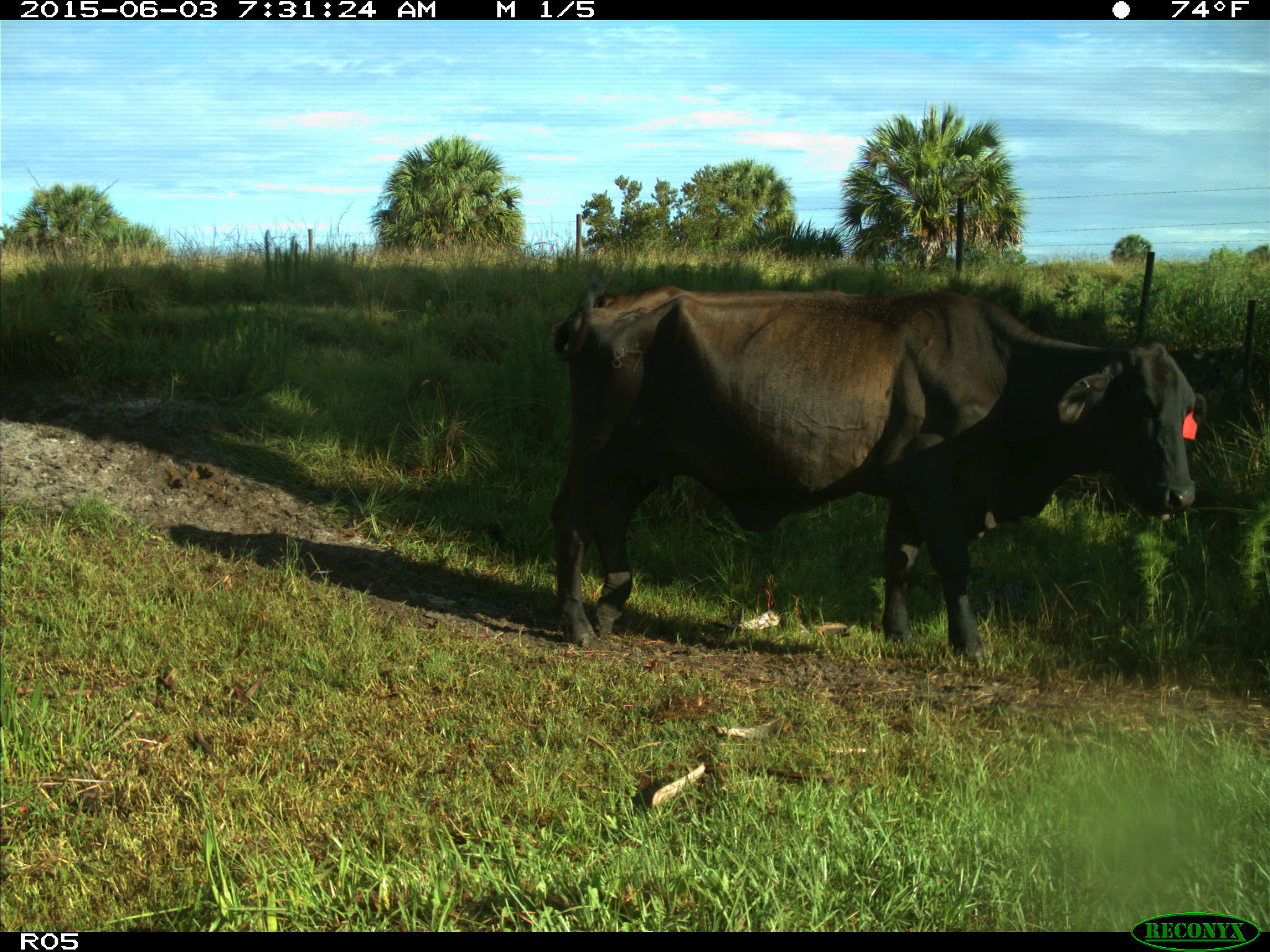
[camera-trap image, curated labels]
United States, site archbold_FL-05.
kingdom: Animalia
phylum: Chordata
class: Mammalia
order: Artiodactyla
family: Bovidae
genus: Bos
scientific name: Bos taurus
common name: domestic cow